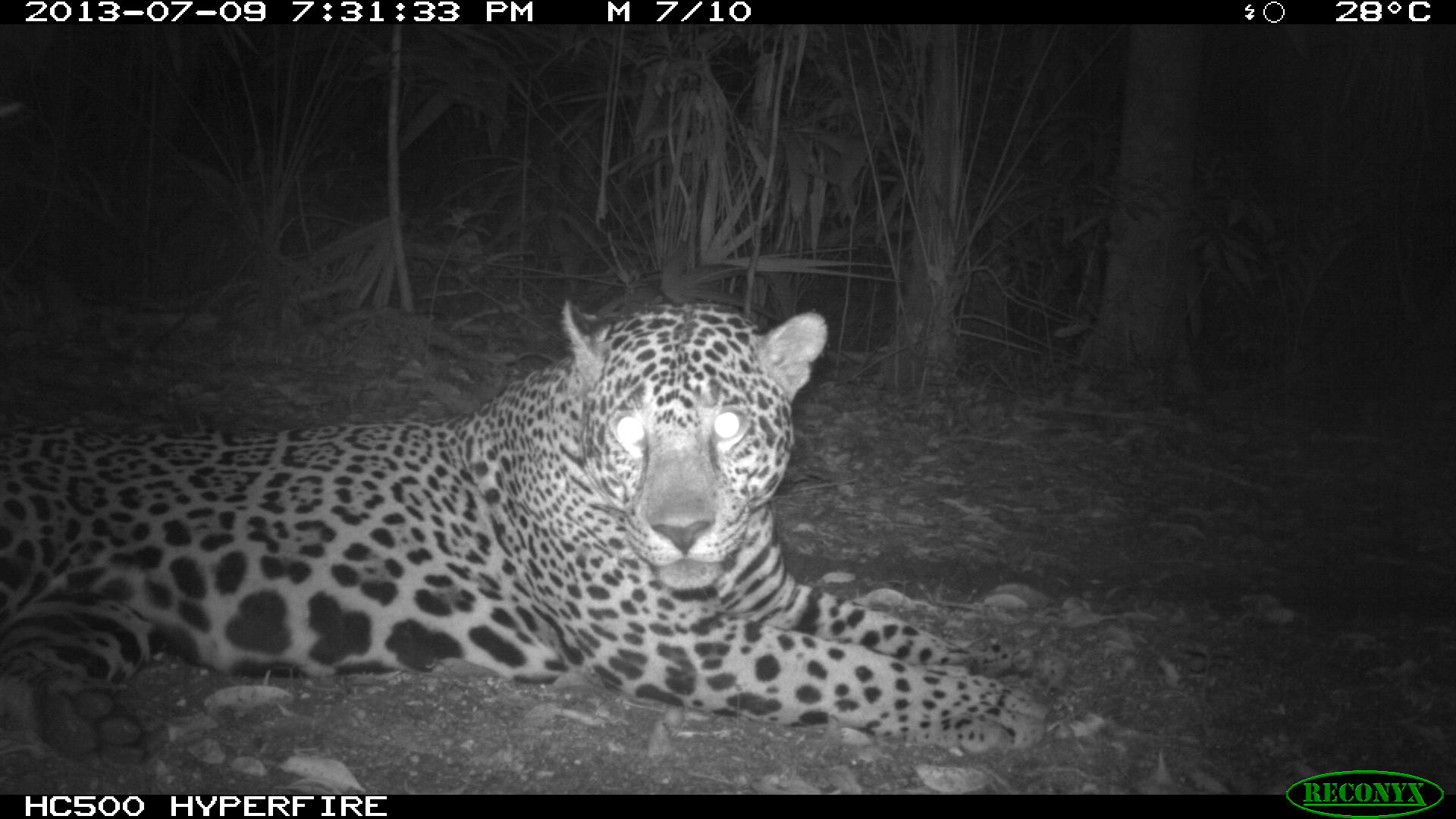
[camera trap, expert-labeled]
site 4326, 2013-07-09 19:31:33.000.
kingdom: Animalia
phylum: Chordata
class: Mammalia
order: Carnivora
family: Felidae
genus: Panthera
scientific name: Panthera onca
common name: jaguar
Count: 1.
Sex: male.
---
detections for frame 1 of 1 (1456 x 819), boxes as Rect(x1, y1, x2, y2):
panthera onca: Rect(0, 298, 1068, 765)